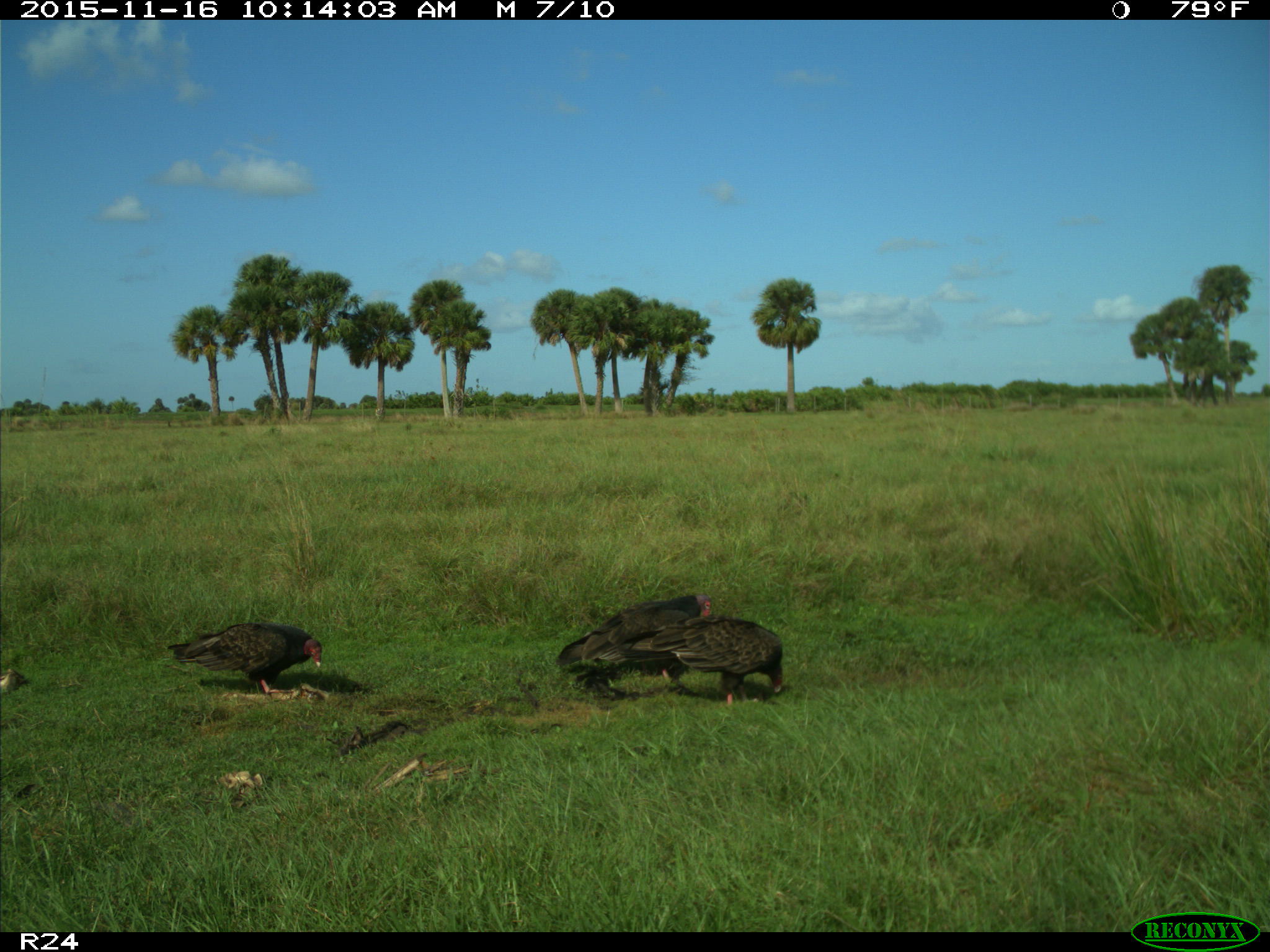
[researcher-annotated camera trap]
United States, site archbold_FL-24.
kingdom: Animalia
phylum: Chordata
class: Aves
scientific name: Aves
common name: birds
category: unidentified bird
Unidentified bird (birds) (Aves).